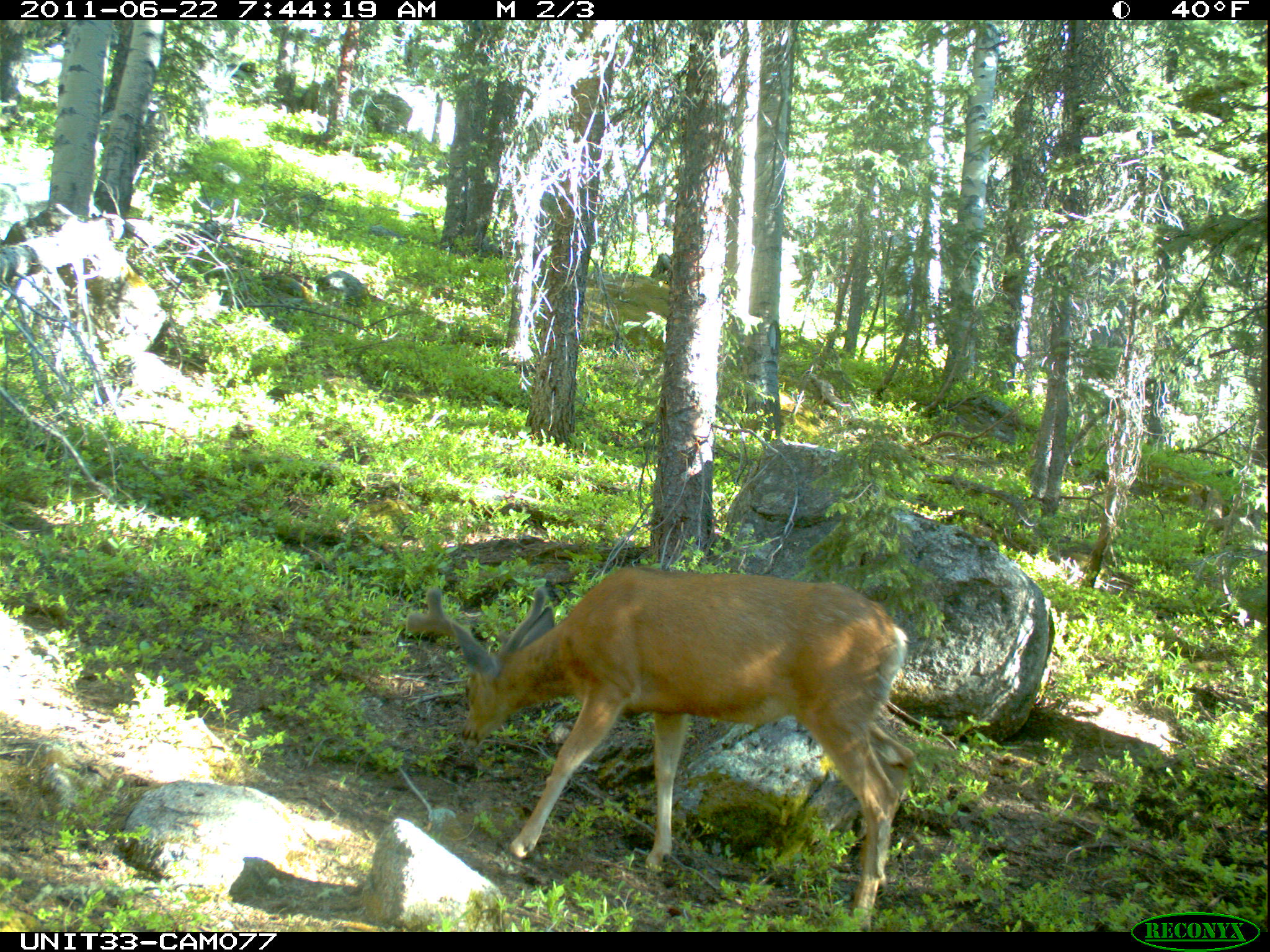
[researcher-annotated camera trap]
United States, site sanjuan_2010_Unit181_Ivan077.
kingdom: Animalia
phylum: Chordata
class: Mammalia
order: Artiodactyla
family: Cervidae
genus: Odocoileus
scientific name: Odocoileus hemionus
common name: mule deer